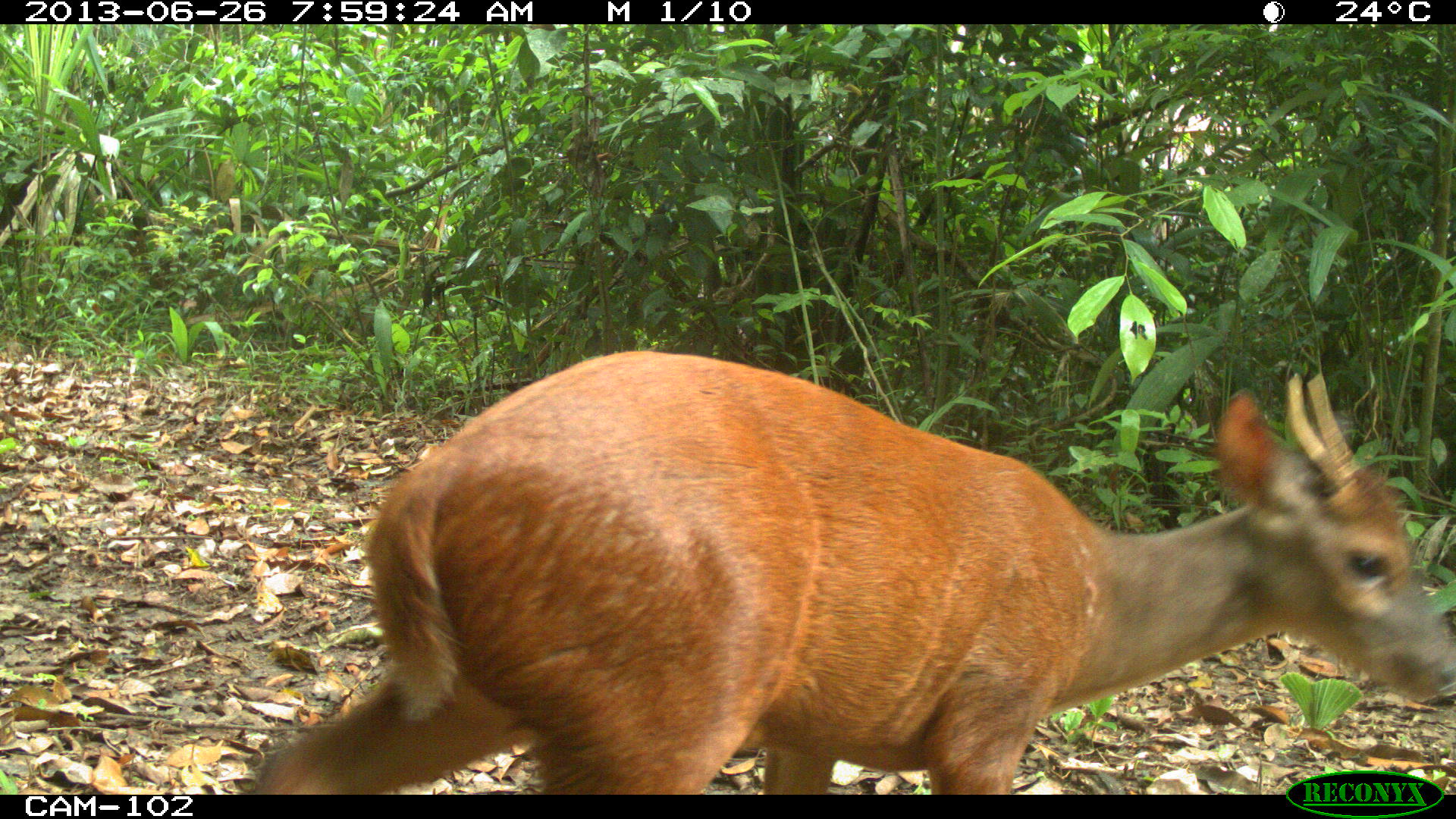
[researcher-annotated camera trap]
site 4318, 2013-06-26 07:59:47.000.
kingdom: Animalia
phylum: Chordata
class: Mammalia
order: Artiodactyla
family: Cervidae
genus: Mazama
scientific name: Mazama temama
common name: central american red brocket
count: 1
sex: male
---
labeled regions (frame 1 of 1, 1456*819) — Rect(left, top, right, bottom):
mazama temama: Rect(241, 347, 1452, 795)